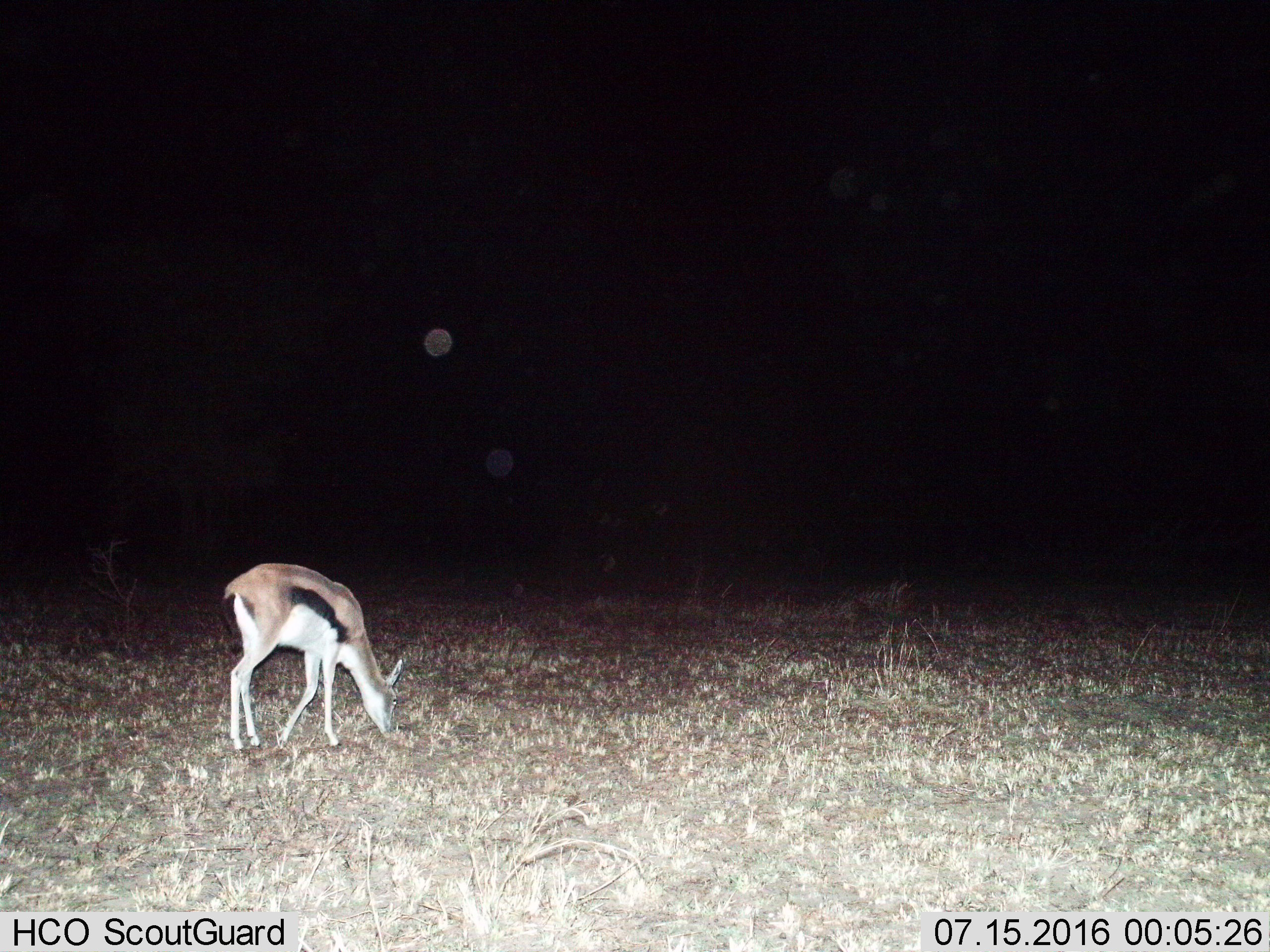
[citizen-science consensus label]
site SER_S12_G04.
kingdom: Animalia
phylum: Chordata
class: Mammalia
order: Artiodactyla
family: Bovidae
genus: Eudorcas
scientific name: Eudorcas thomsonii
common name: thomson's gazelle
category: gazellethomsons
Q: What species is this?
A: Gazellethomsons (thomson's gazelle) (Eudorcas thomsonii).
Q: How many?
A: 1.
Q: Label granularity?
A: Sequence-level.